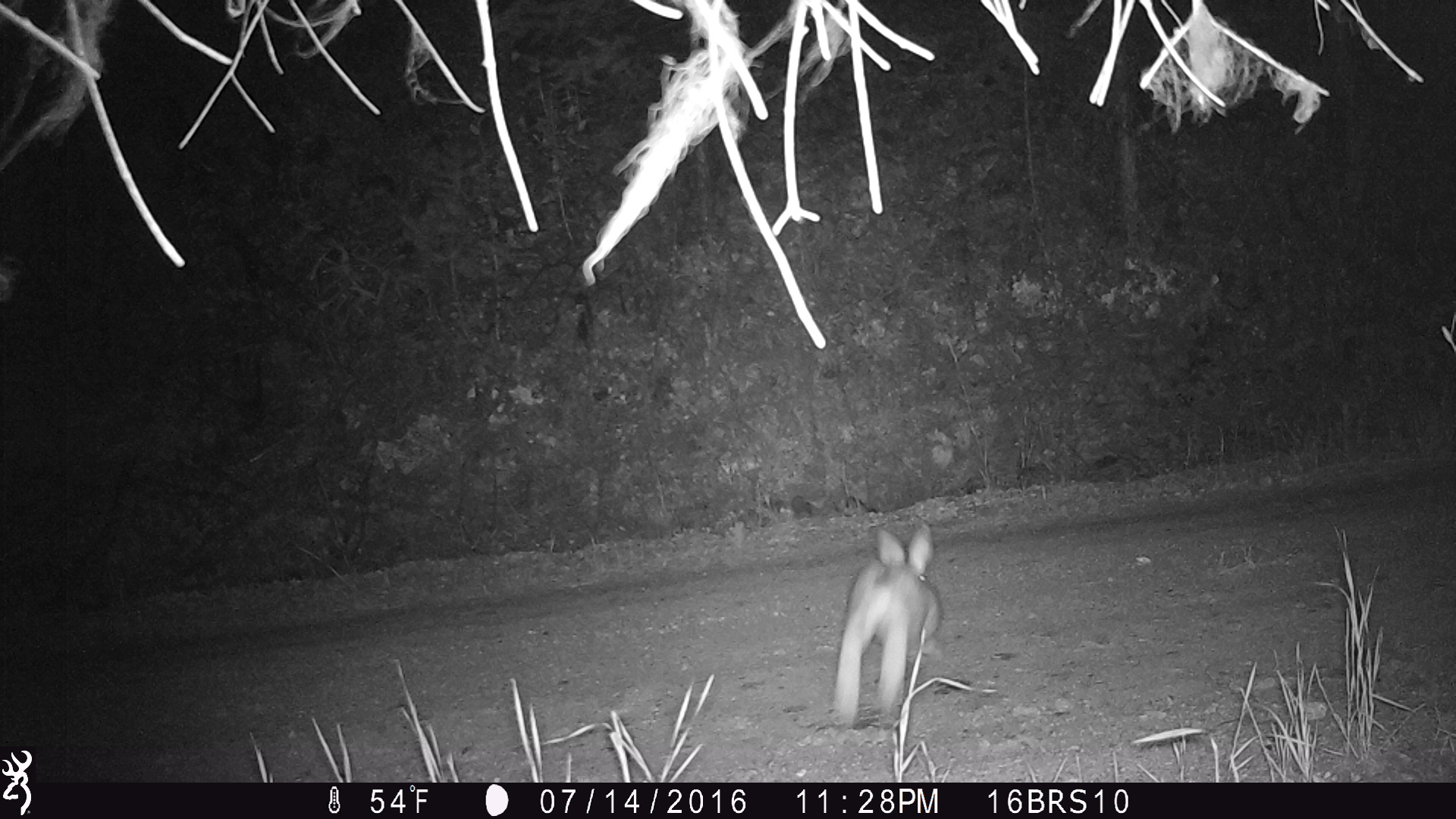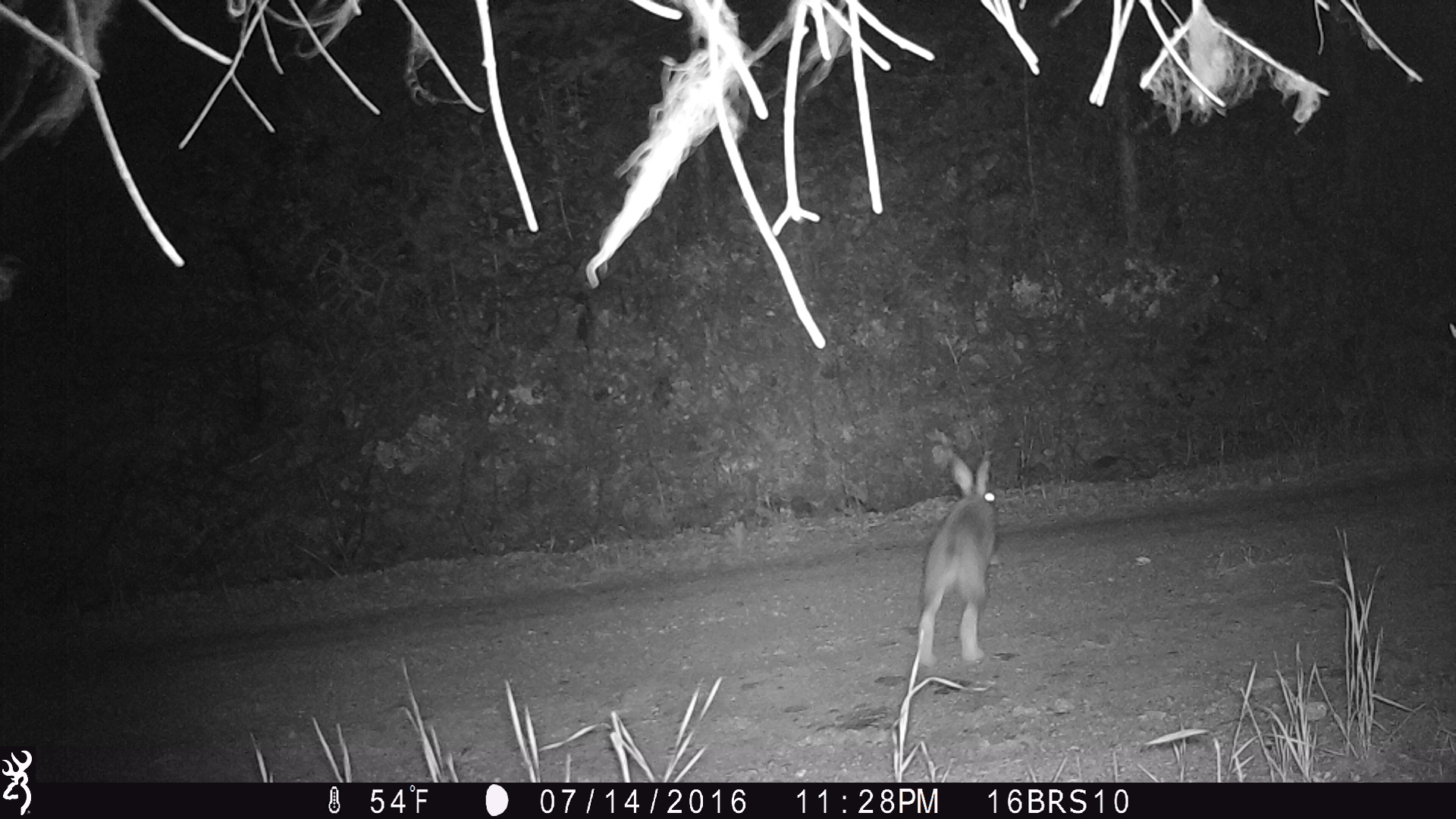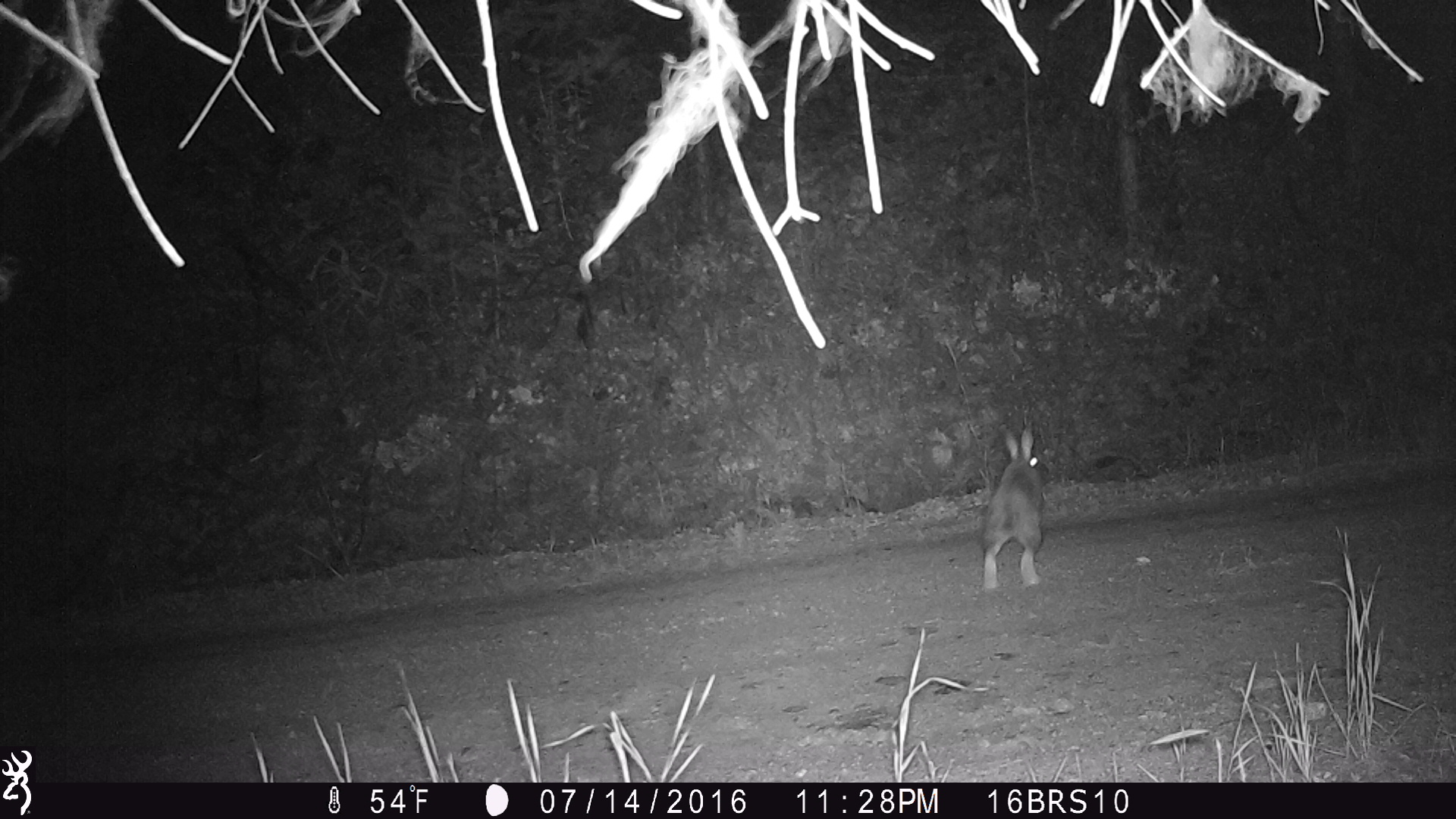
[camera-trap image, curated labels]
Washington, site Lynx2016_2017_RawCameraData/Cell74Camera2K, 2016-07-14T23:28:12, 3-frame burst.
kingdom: Animalia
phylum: Chordata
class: Mammalia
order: Lagomorpha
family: Leporidae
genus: Lepus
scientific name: Lepus americanus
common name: snowshoe hare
Lepus americanus (snowshoe hare). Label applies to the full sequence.